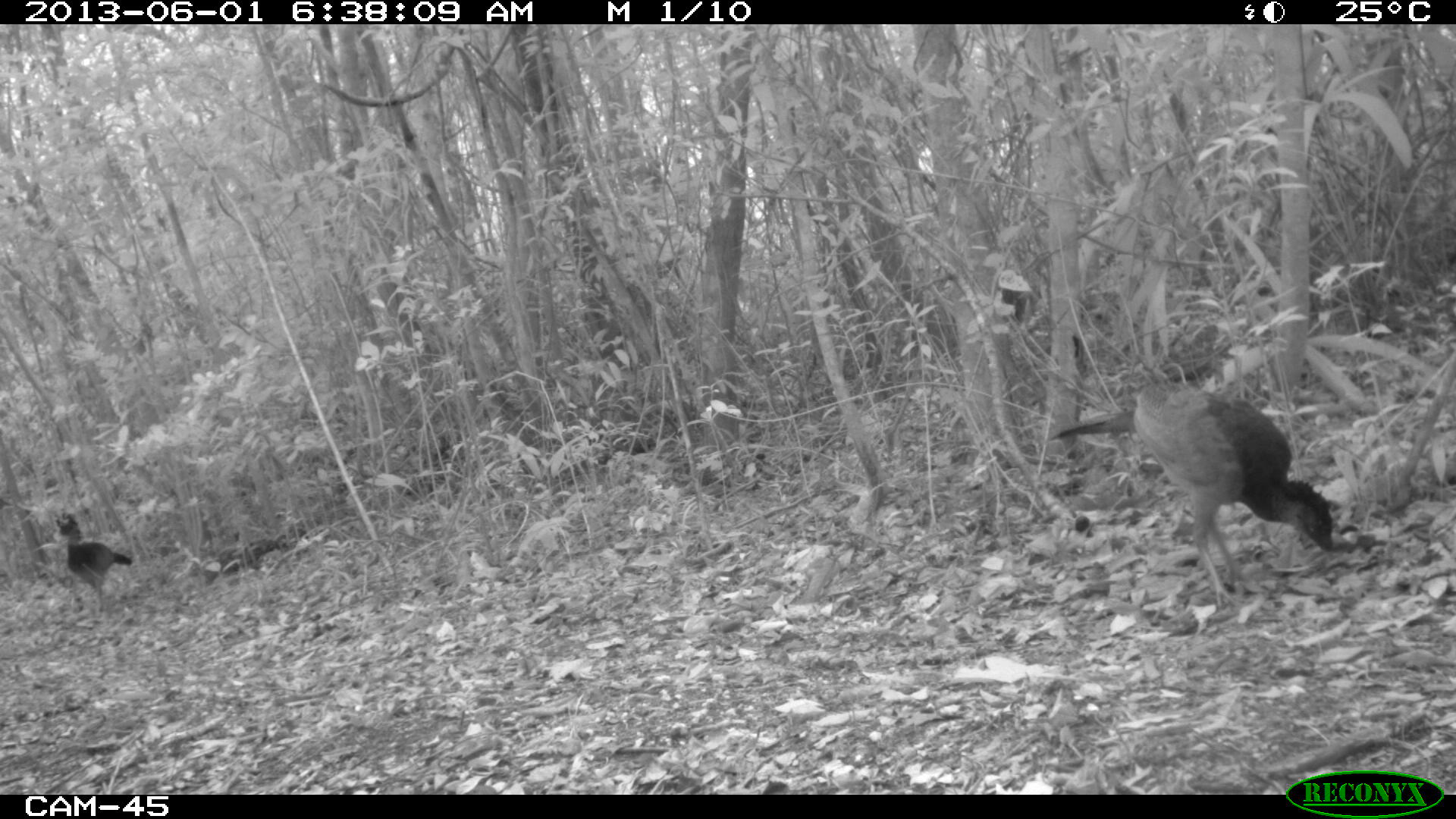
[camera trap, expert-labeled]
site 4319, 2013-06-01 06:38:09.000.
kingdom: Animalia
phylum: Chordata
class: Aves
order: Galliformes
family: Cracidae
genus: Crax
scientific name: Crax rubra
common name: great curassow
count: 4